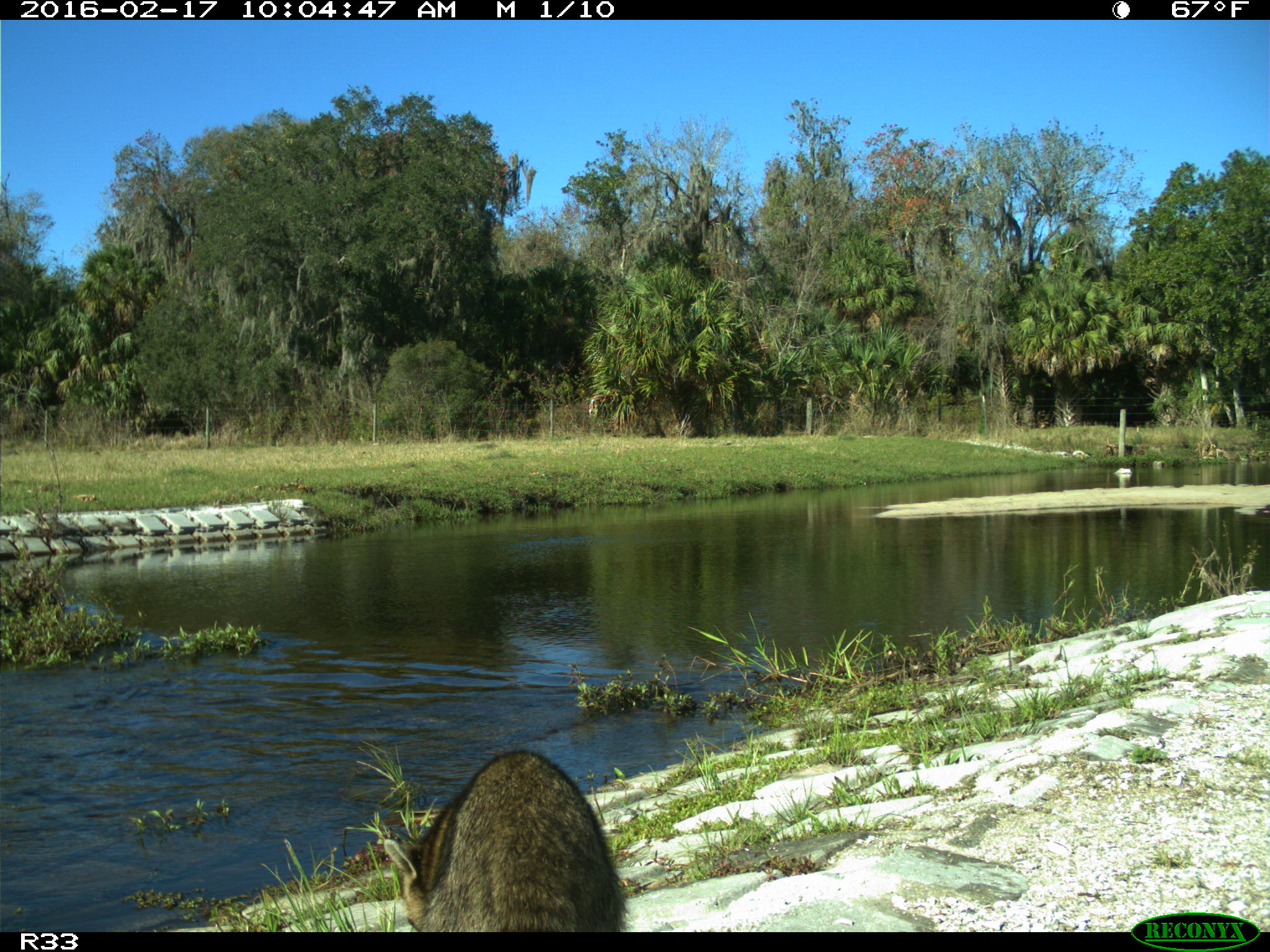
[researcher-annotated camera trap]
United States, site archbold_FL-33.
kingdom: Animalia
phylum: Chordata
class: Mammalia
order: Carnivora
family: Procyonidae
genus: Procyon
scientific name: Procyon lotor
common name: common raccoon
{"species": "Procyon lotor (common raccoon)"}